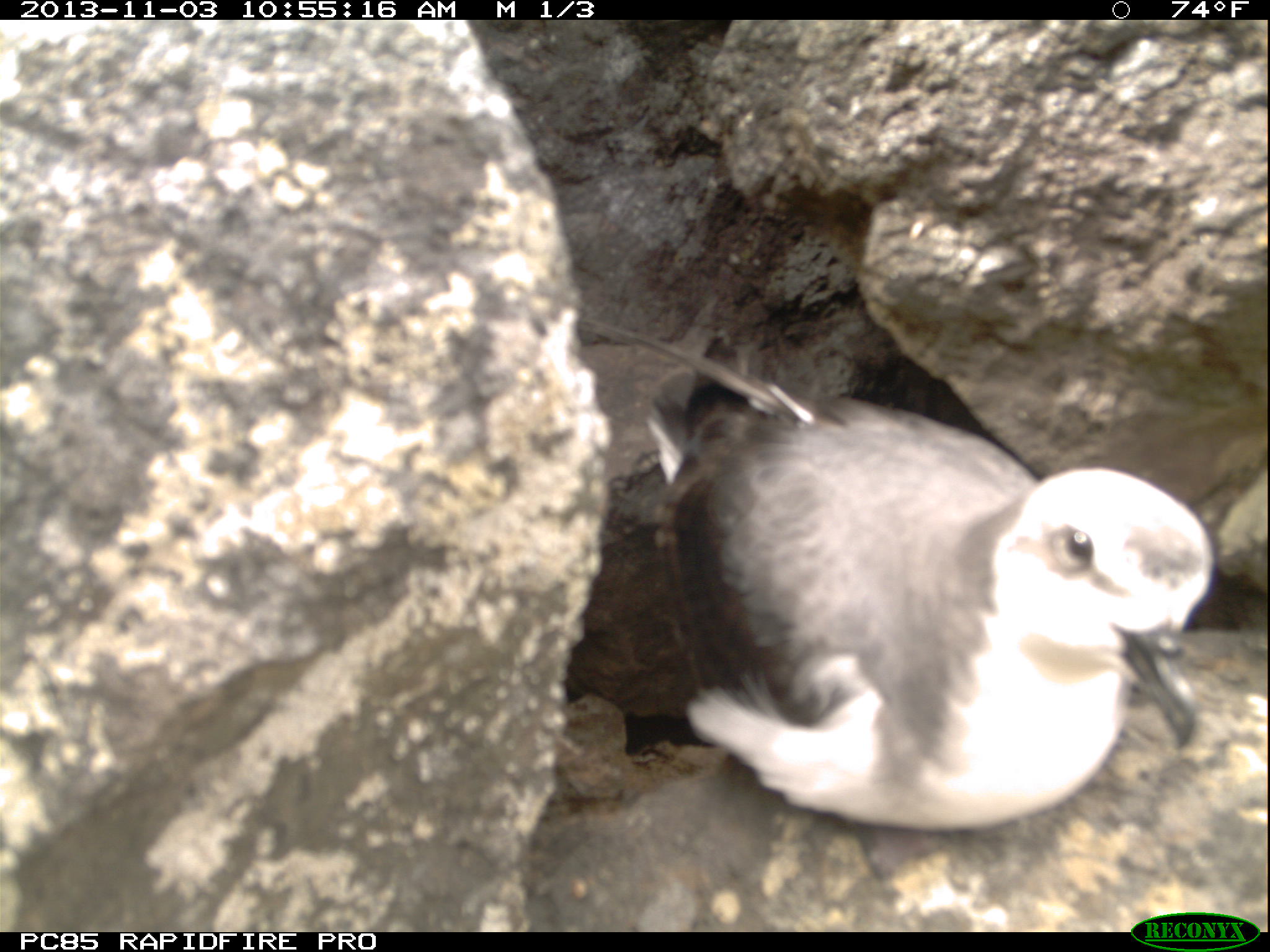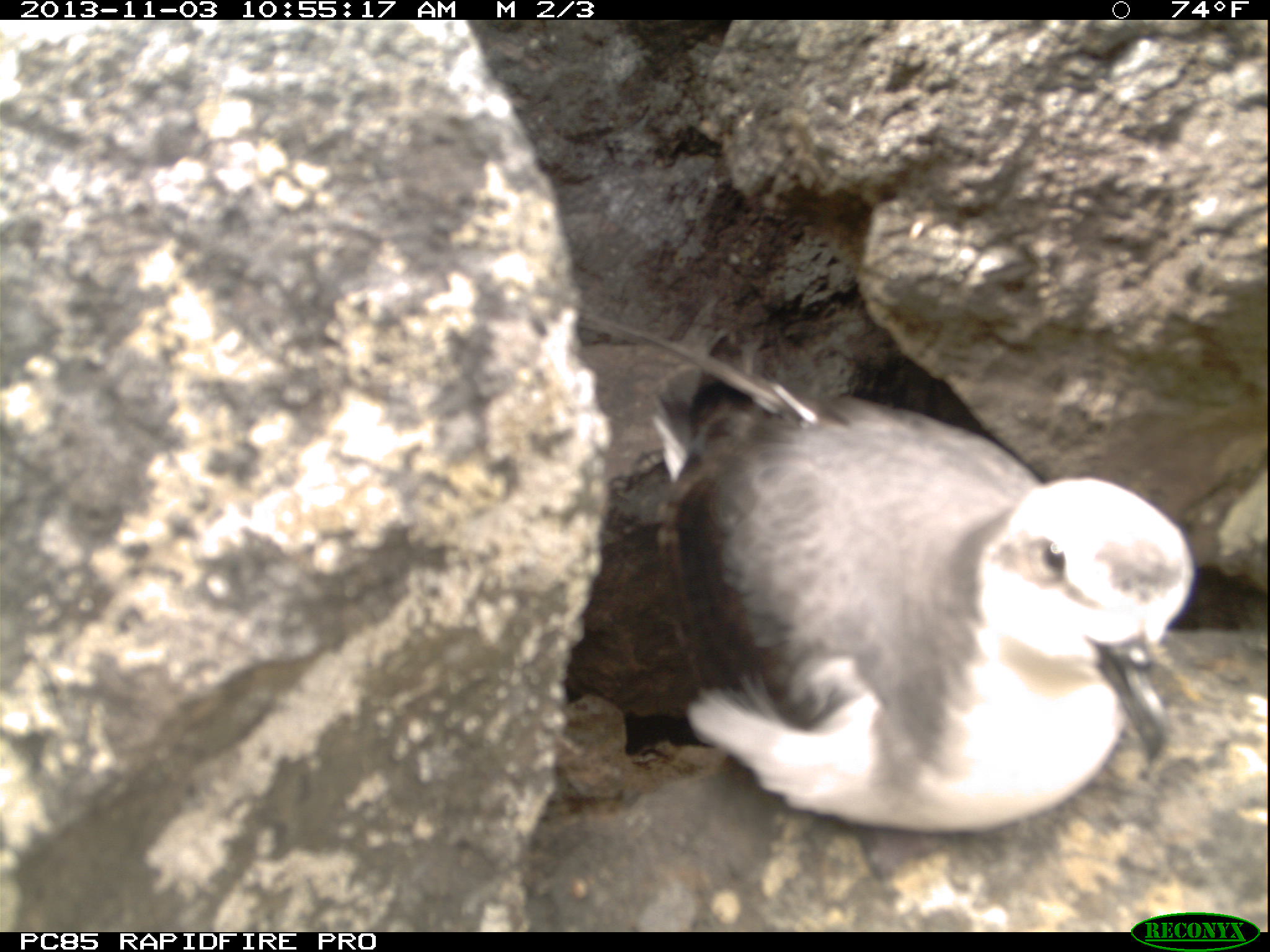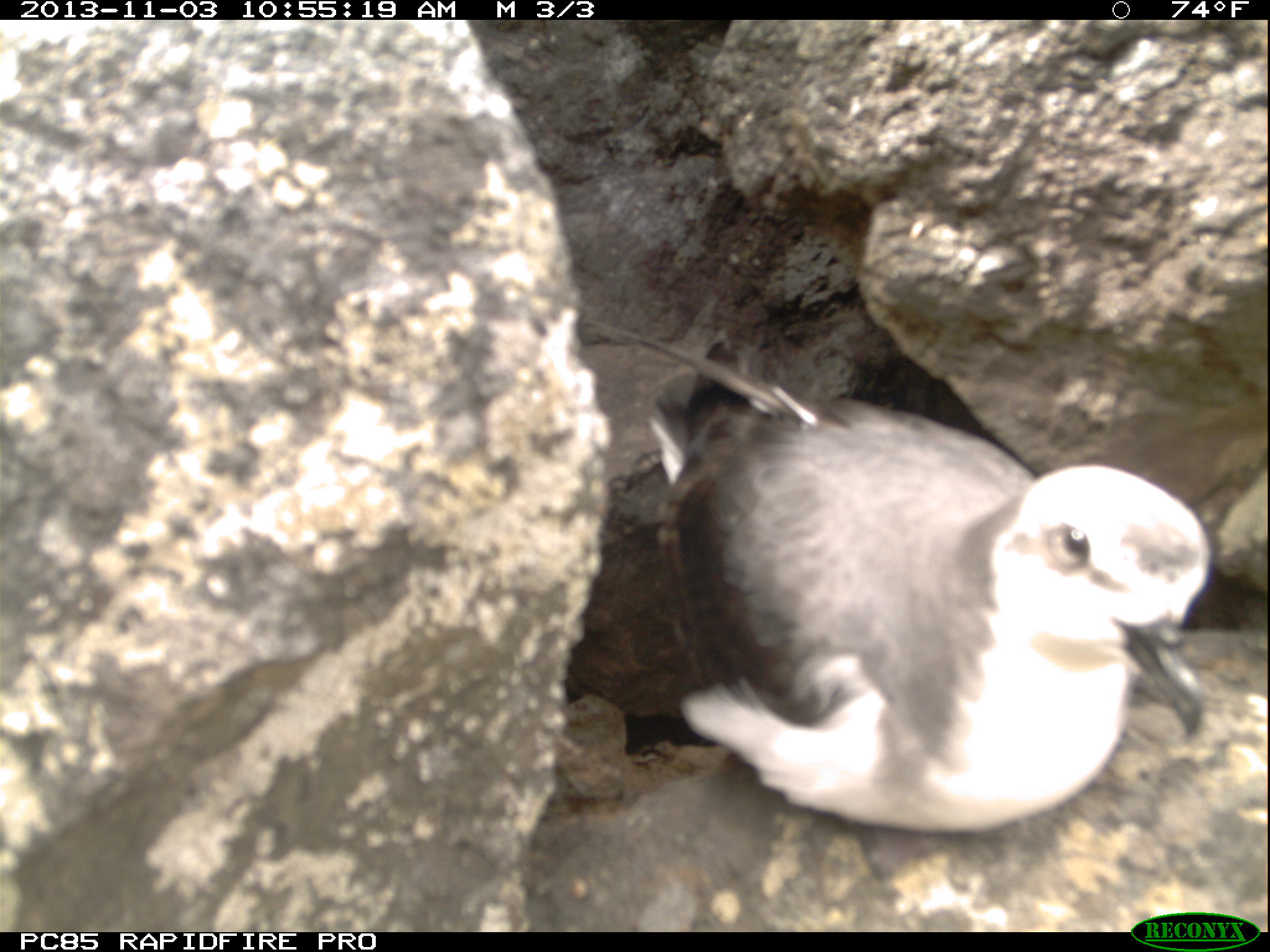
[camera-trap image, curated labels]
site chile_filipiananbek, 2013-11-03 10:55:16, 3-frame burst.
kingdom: Animalia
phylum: Chordata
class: Aves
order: Procellariiformes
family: Procellariidae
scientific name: Procellariidae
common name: petrel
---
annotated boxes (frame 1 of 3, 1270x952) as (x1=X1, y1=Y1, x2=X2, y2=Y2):
petrel: (x1=632, y1=358, x2=1225, y2=850)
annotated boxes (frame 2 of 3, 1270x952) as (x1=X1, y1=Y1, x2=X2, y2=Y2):
petrel: (x1=618, y1=374, x2=1204, y2=860)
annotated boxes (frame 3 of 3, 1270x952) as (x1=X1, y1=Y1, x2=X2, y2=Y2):
petrel: (x1=584, y1=378, x2=1223, y2=840)